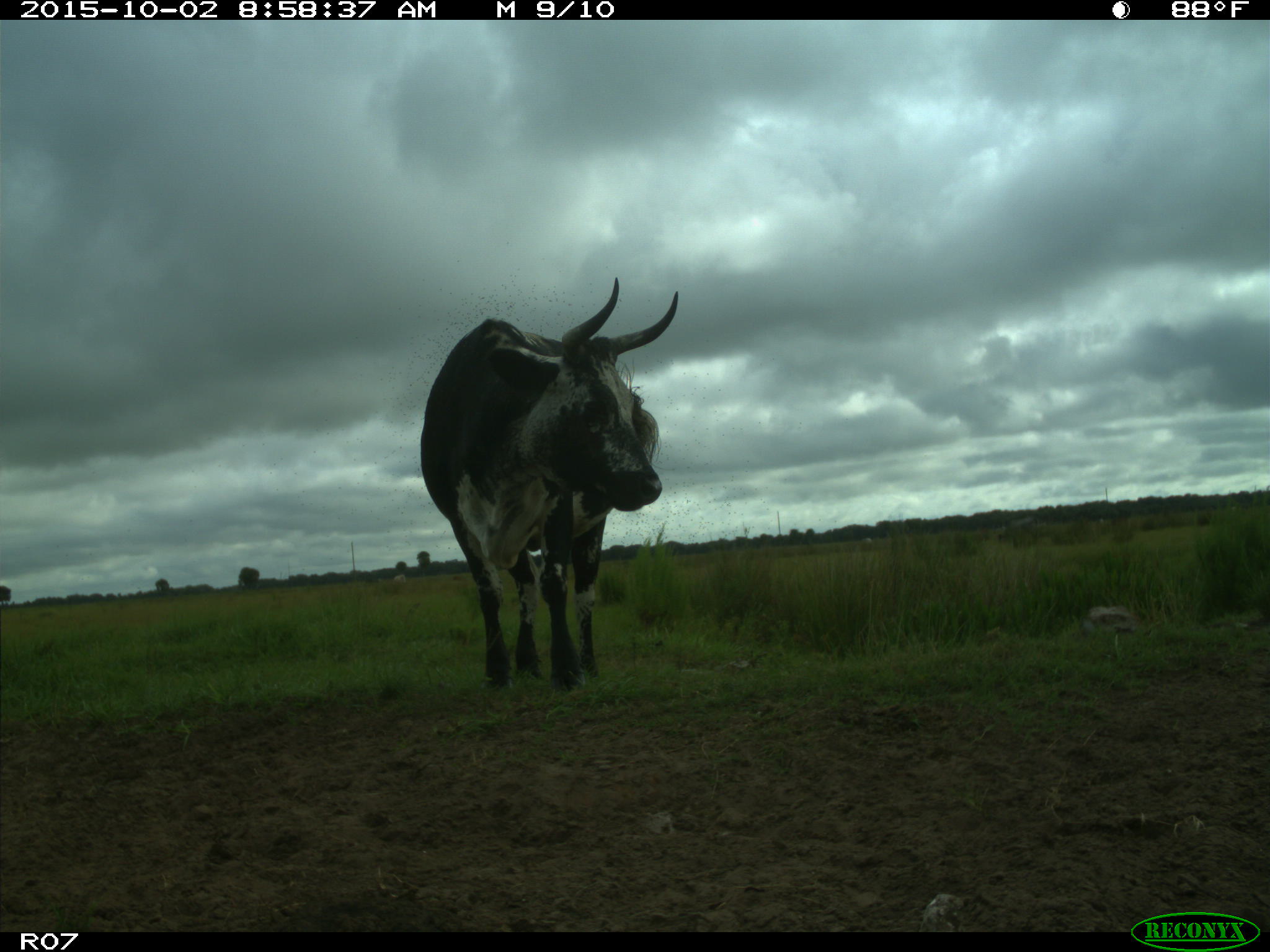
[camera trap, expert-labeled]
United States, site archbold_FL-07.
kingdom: Animalia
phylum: Chordata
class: Mammalia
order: Artiodactyla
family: Bovidae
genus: Bos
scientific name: Bos taurus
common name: domestic cow